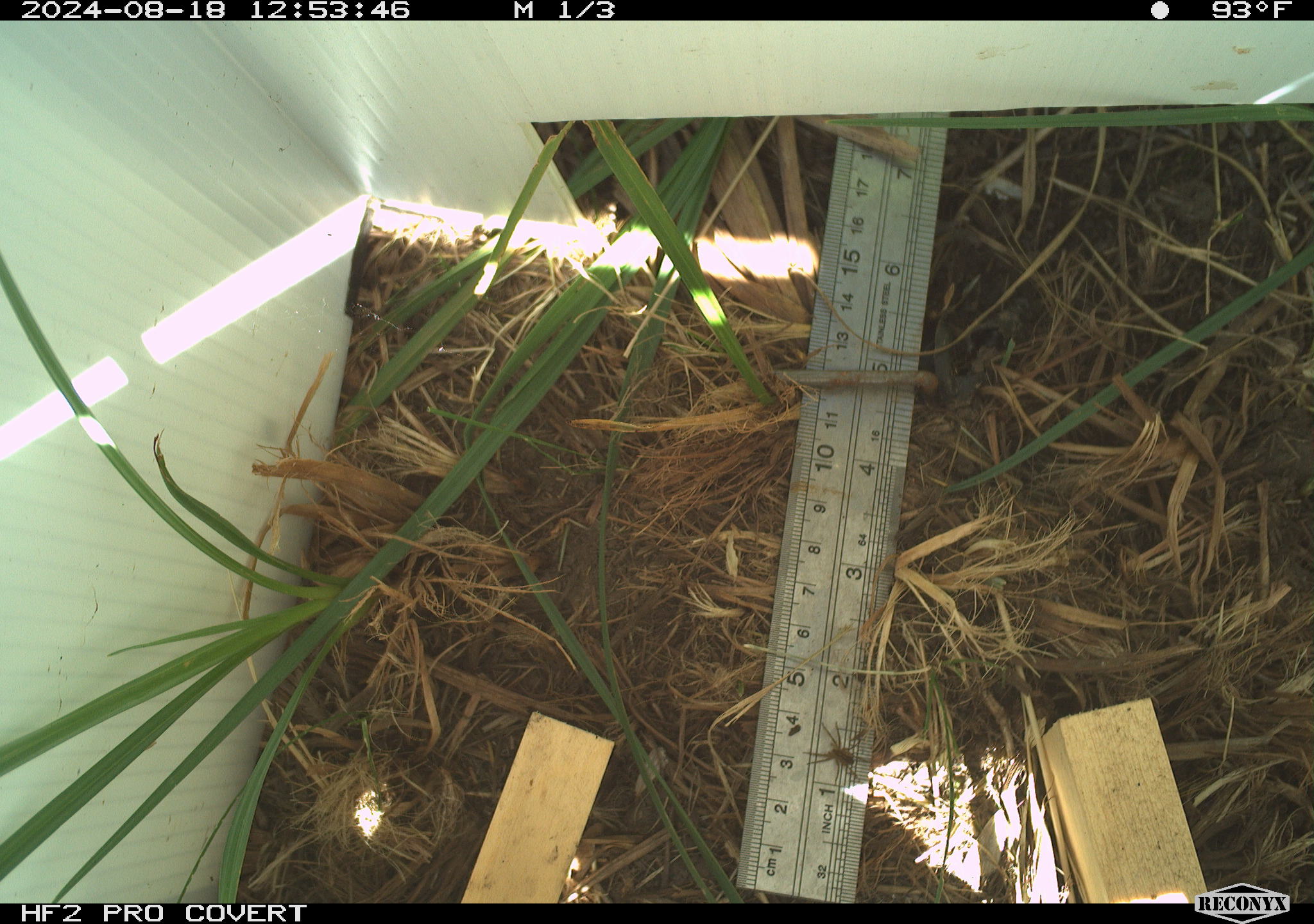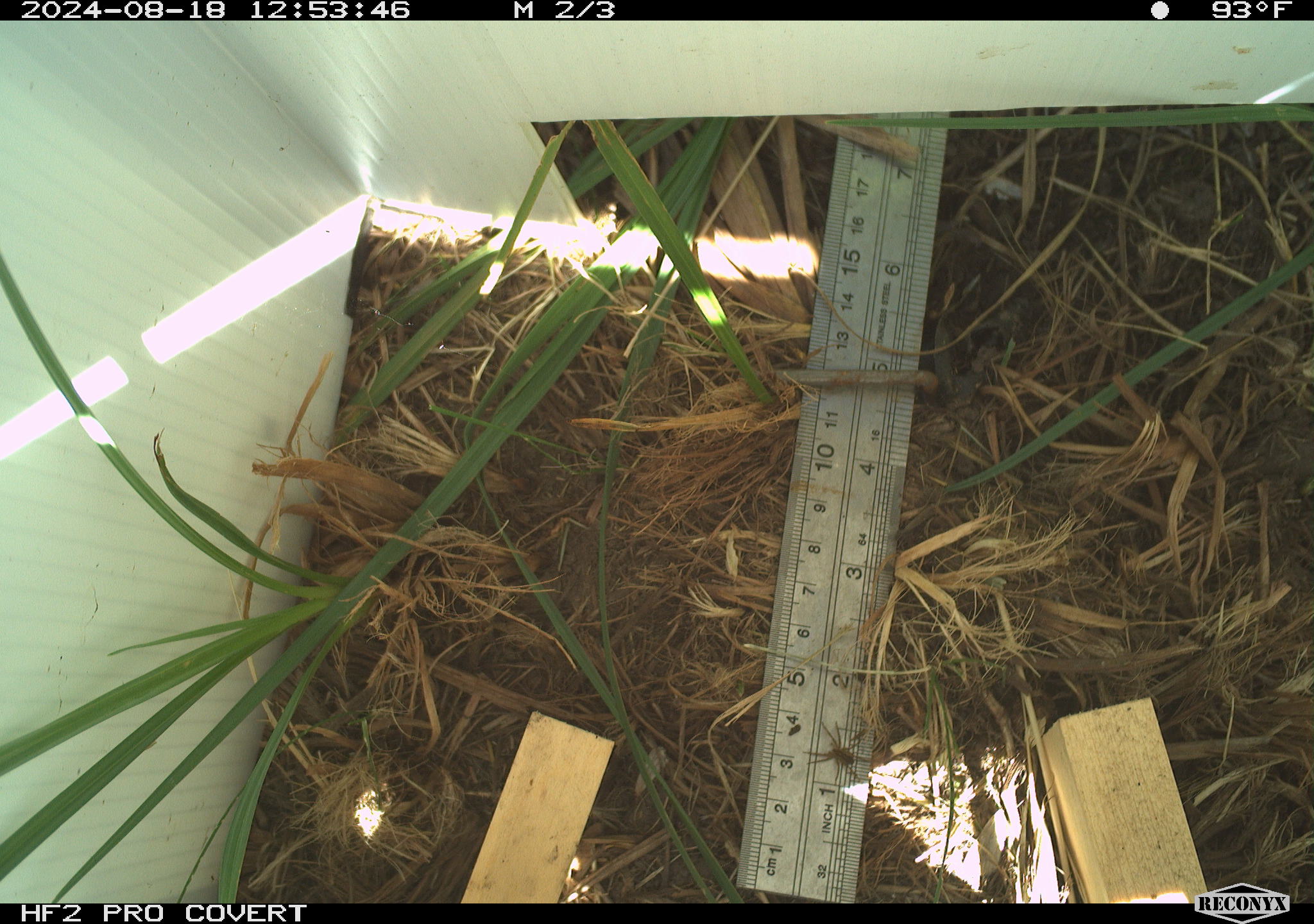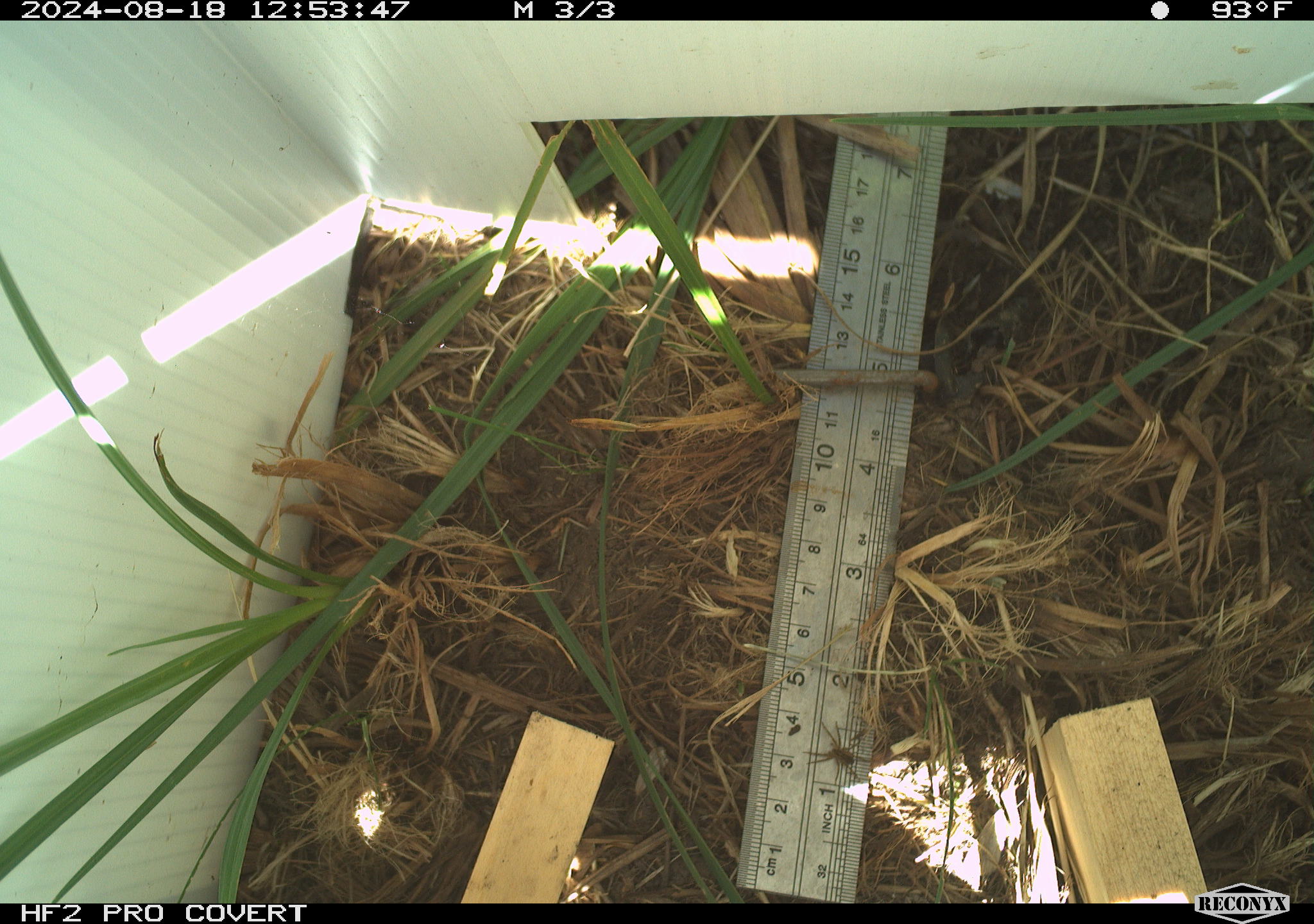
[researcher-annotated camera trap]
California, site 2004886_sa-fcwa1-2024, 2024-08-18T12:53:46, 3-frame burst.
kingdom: Animalia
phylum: Arthropoda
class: Arachnida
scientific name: Arachnida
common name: arachnids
Arachnids (Arachnida).